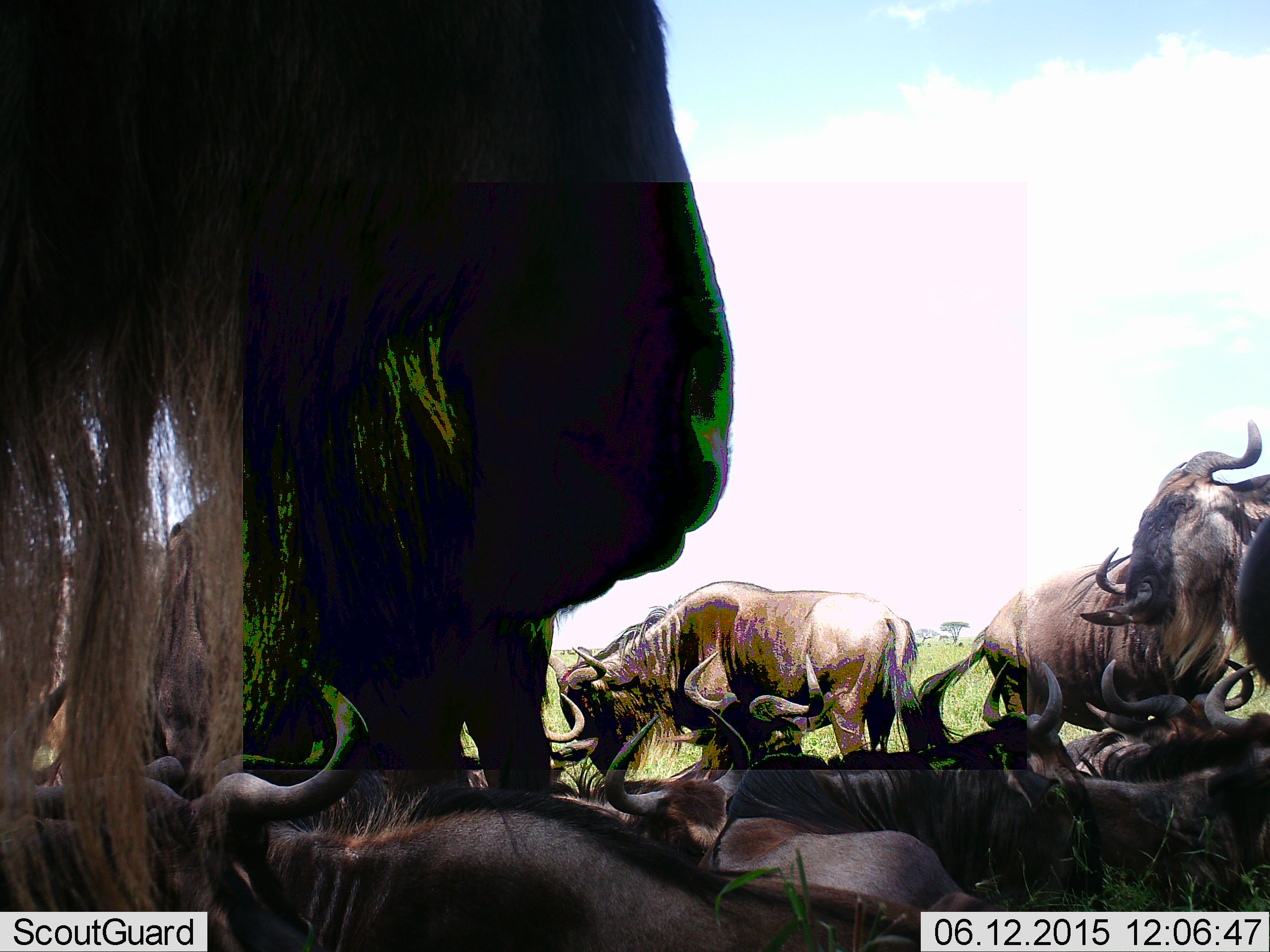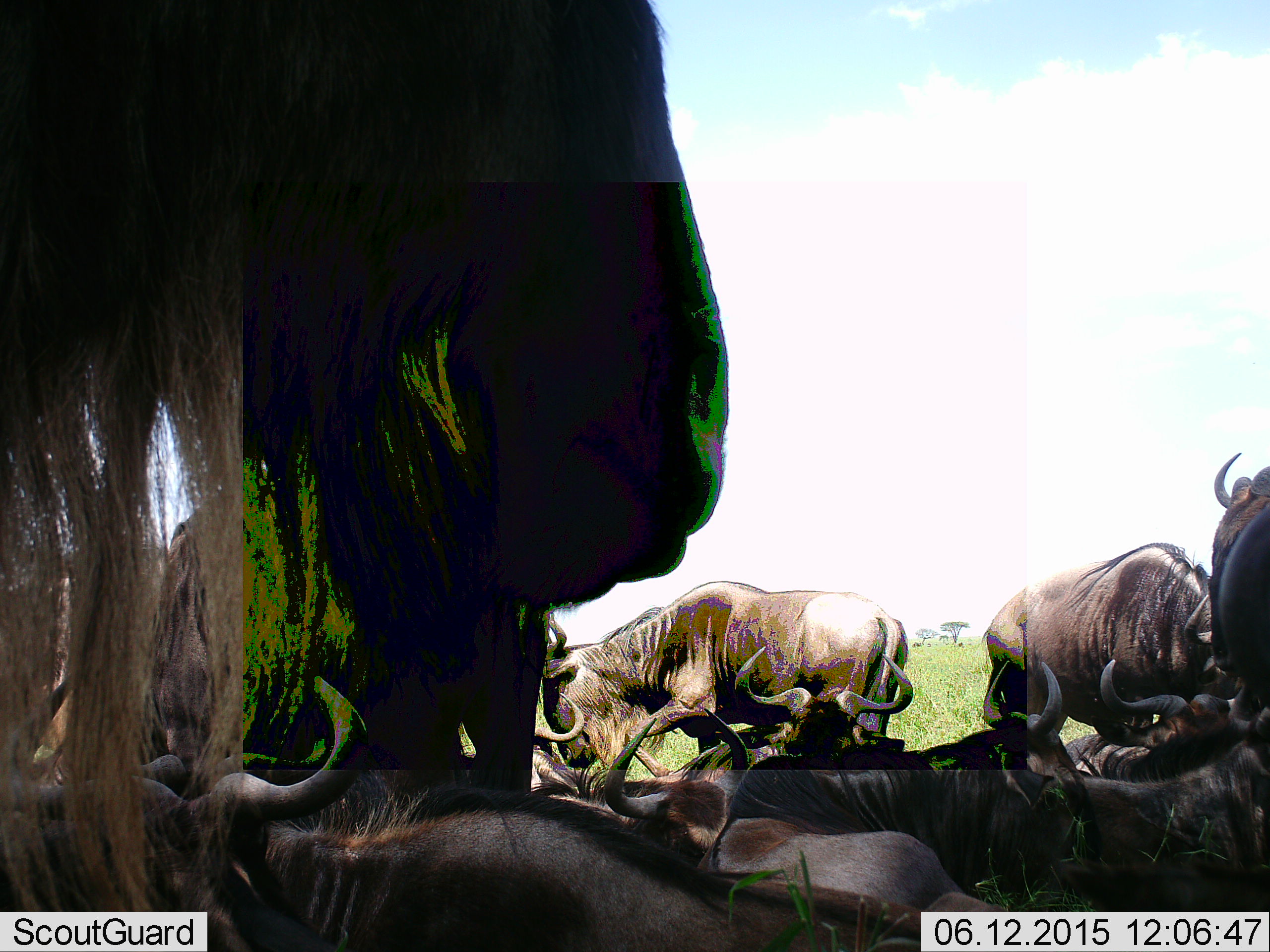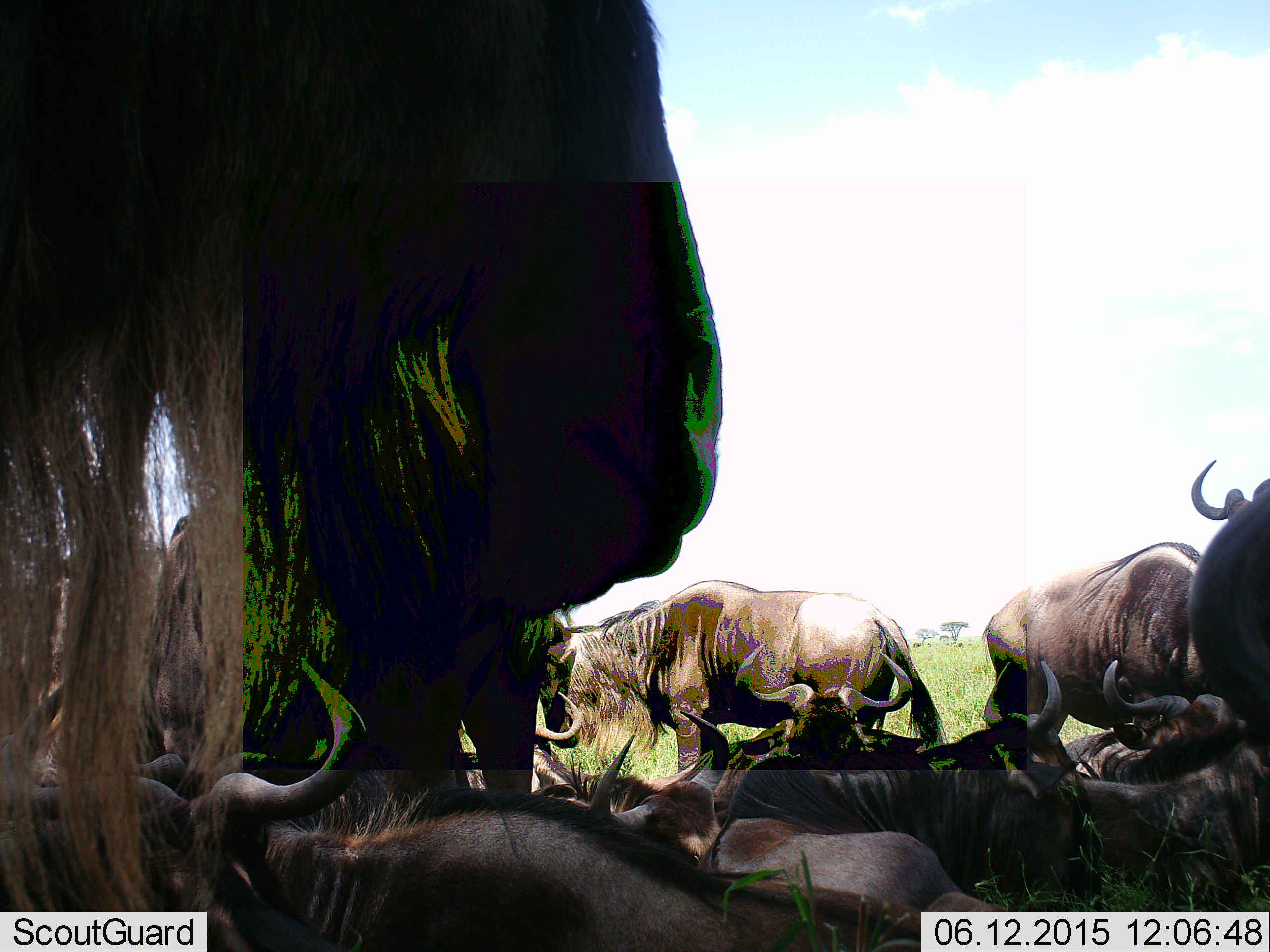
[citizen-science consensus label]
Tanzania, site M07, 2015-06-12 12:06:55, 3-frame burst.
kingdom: Animalia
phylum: Chordata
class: Mammalia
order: Artiodactyla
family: Bovidae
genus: Connochaetes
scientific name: Connochaetes taurinus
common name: blue wildebeest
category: wildebeest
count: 11-50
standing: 100%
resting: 100%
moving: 0%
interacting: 0%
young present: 0%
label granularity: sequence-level